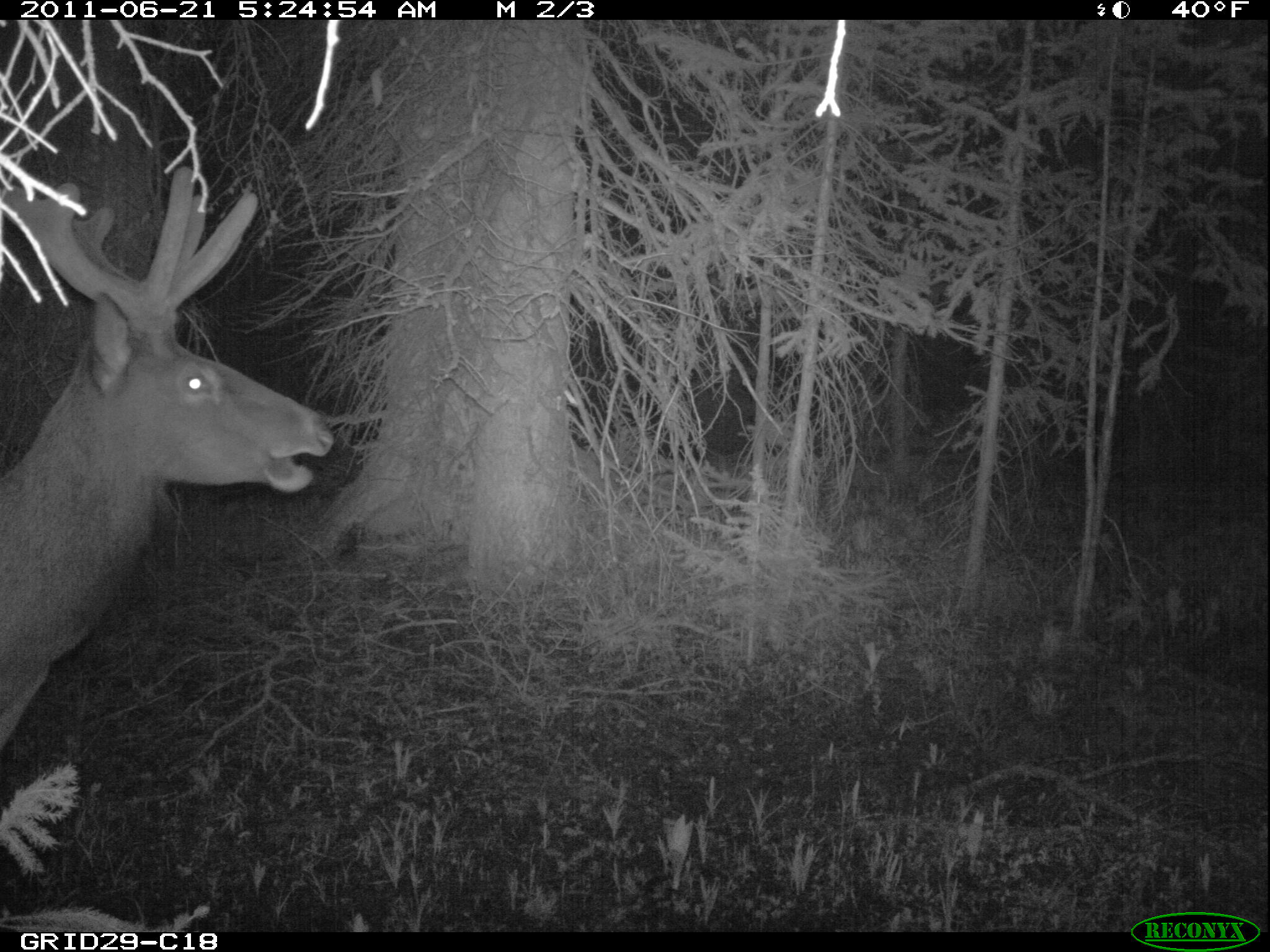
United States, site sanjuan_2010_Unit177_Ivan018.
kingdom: Animalia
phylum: Chordata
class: Mammalia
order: Artiodactyla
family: Cervidae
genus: Cervus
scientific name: Cervus elaphus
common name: red deer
Cervus elaphus (red deer).